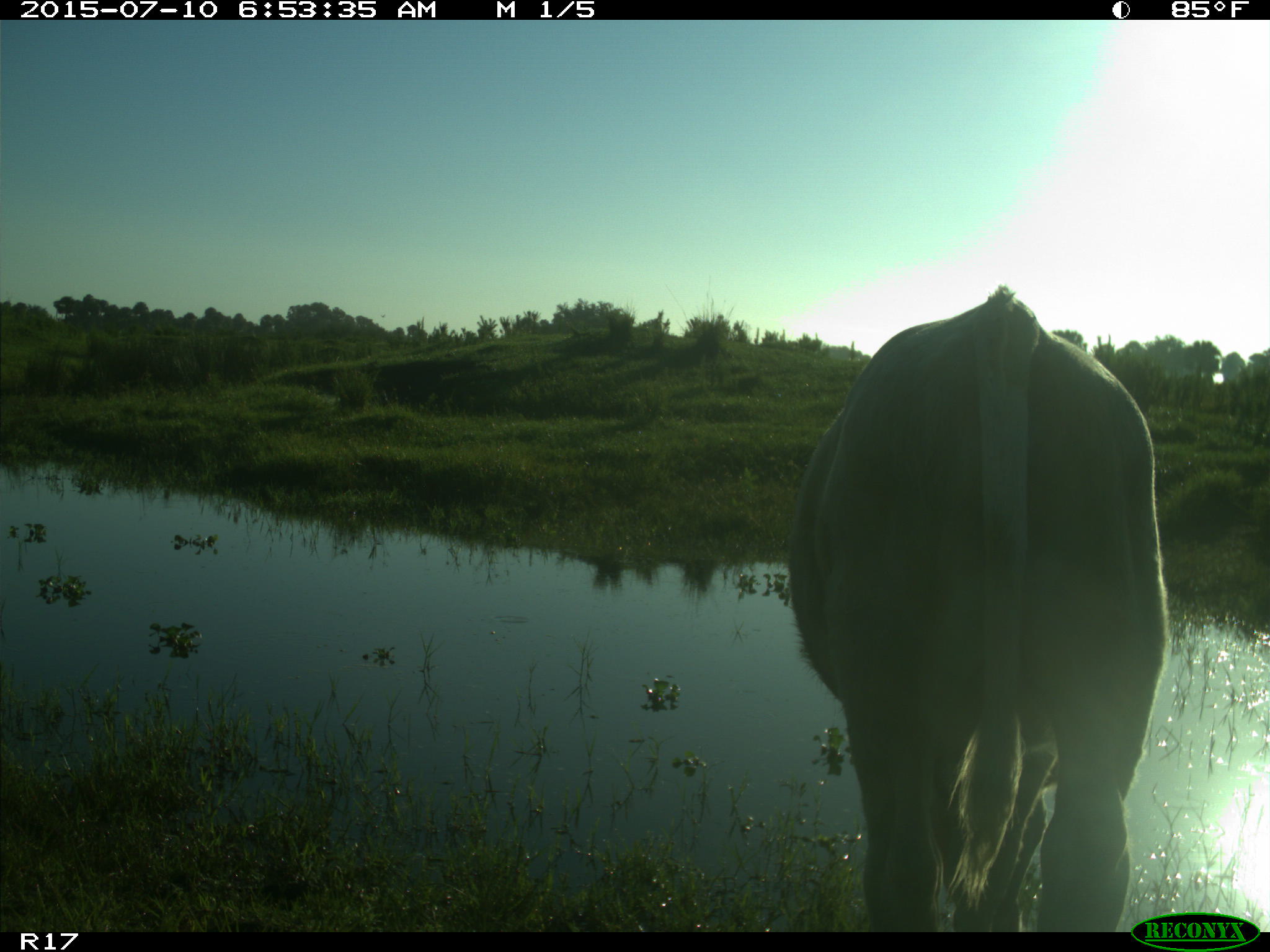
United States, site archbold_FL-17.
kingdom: Animalia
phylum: Chordata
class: Mammalia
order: Artiodactyla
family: Bovidae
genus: Bos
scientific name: Bos taurus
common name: domestic cow